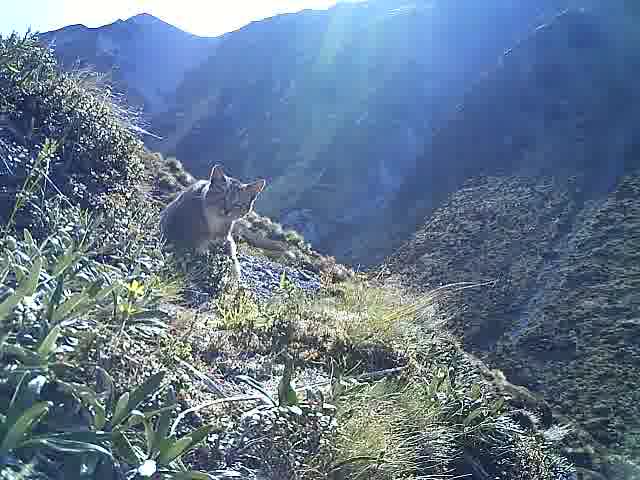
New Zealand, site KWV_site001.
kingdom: Animalia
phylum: Chordata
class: Mammalia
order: Carnivora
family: Felidae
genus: Felis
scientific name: Felis catus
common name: domestic cat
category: cat